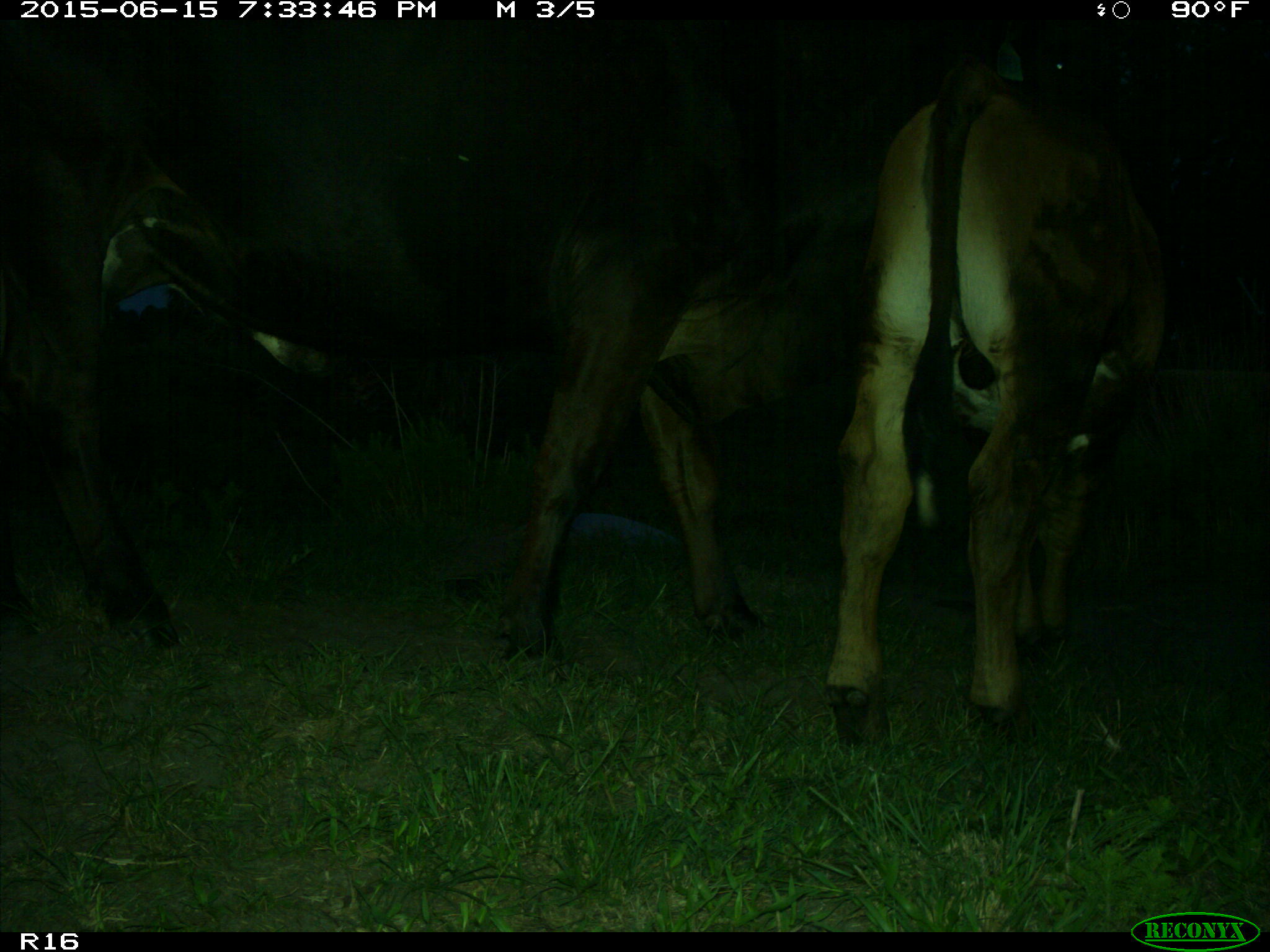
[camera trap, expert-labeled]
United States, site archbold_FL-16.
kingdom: Animalia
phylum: Chordata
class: Mammalia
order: Artiodactyla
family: Bovidae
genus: Bos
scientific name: Bos taurus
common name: domestic cow